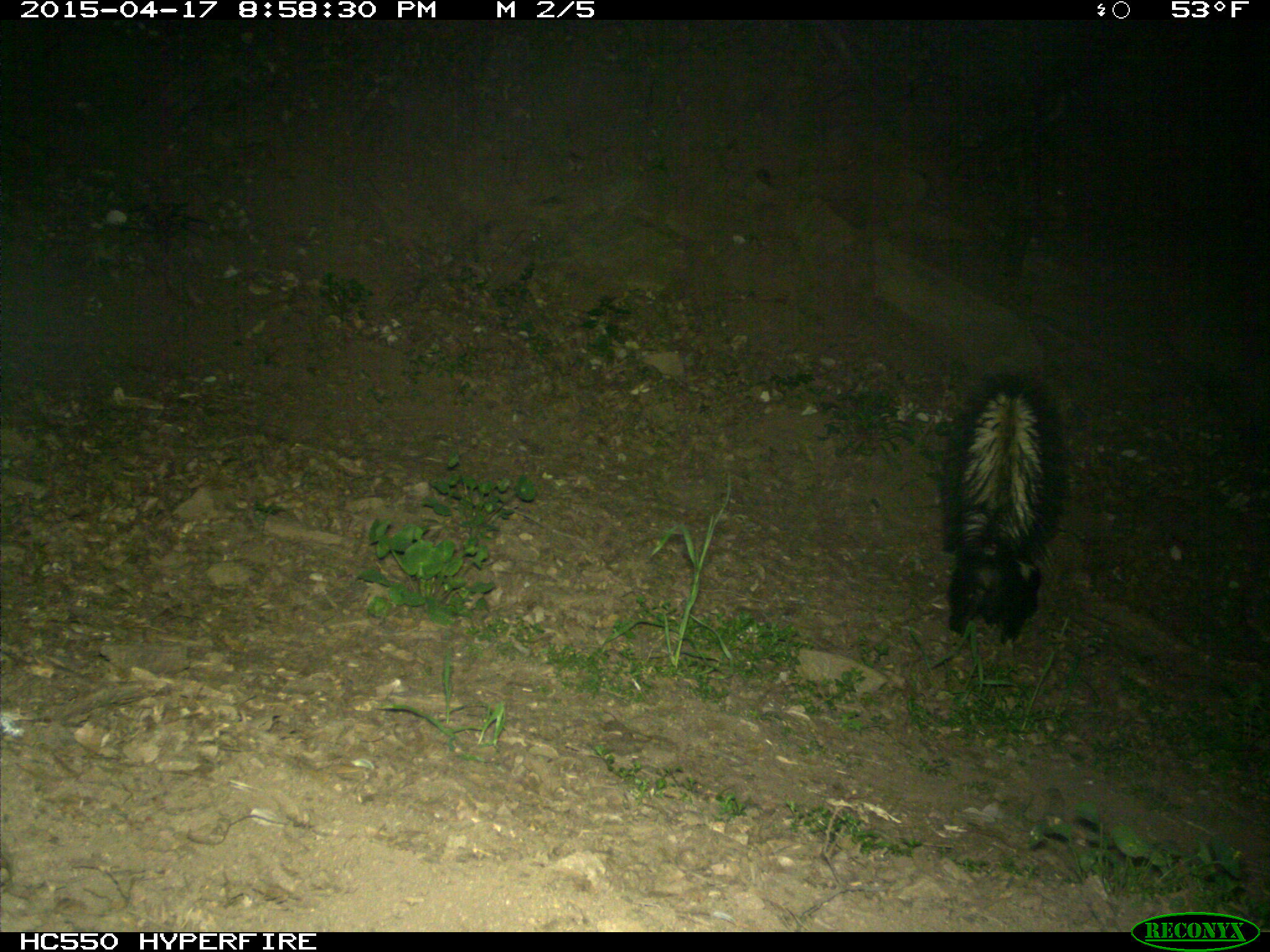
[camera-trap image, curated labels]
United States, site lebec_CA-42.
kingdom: Animalia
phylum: Chordata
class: Mammalia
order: Carnivora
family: Mephitidae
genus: Mephitis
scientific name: Mephitis mephitis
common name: striped skunk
Mephitis mephitis (striped skunk).